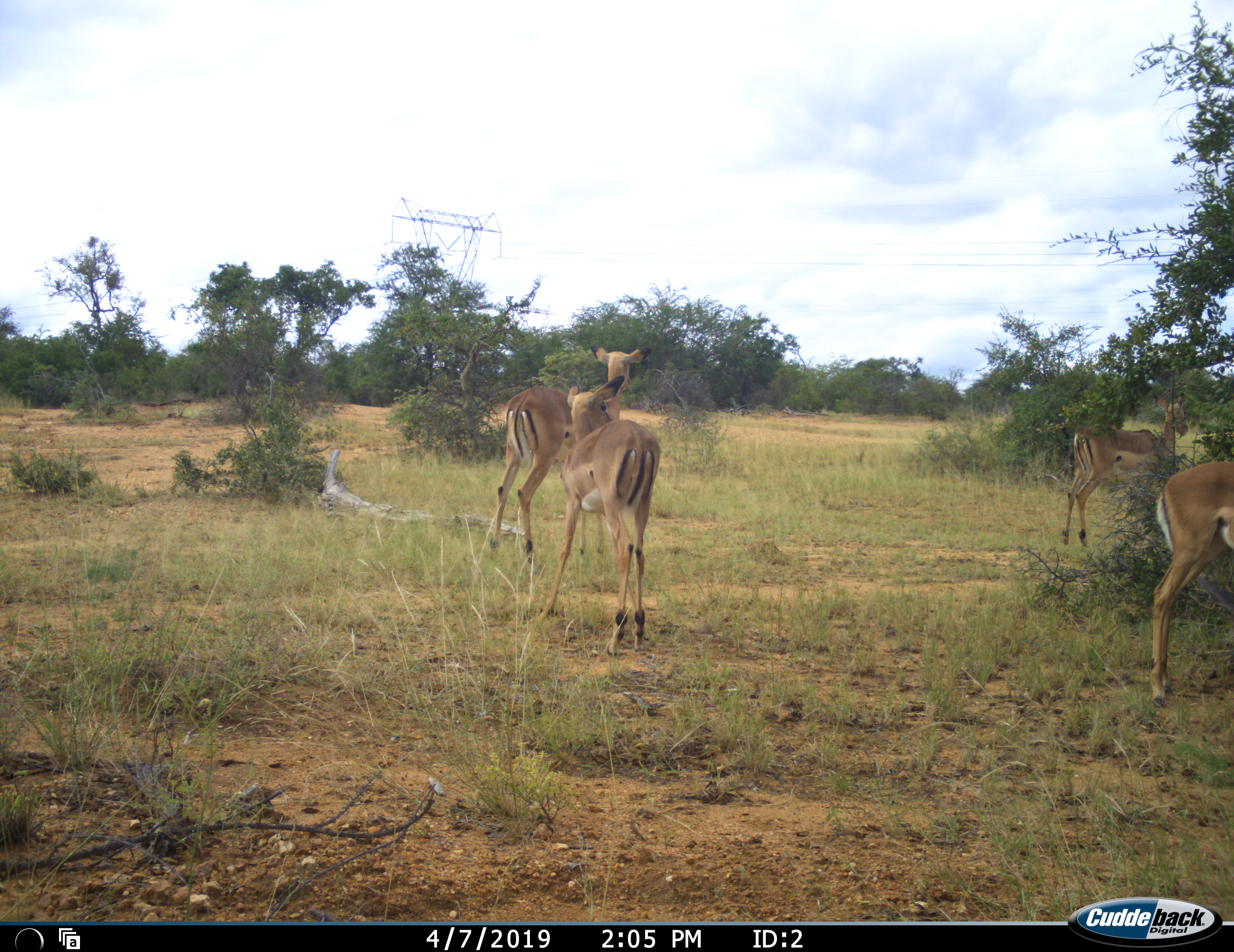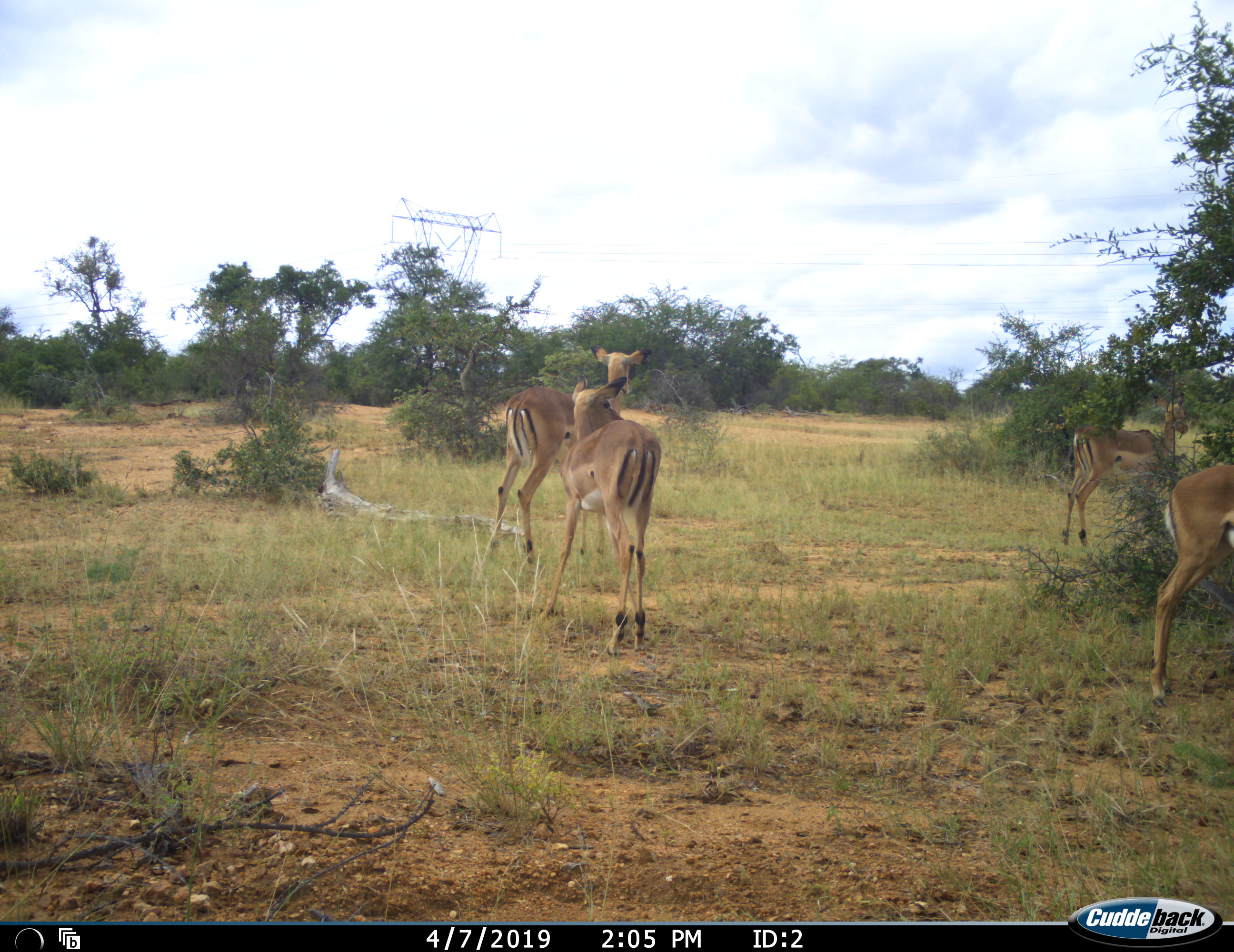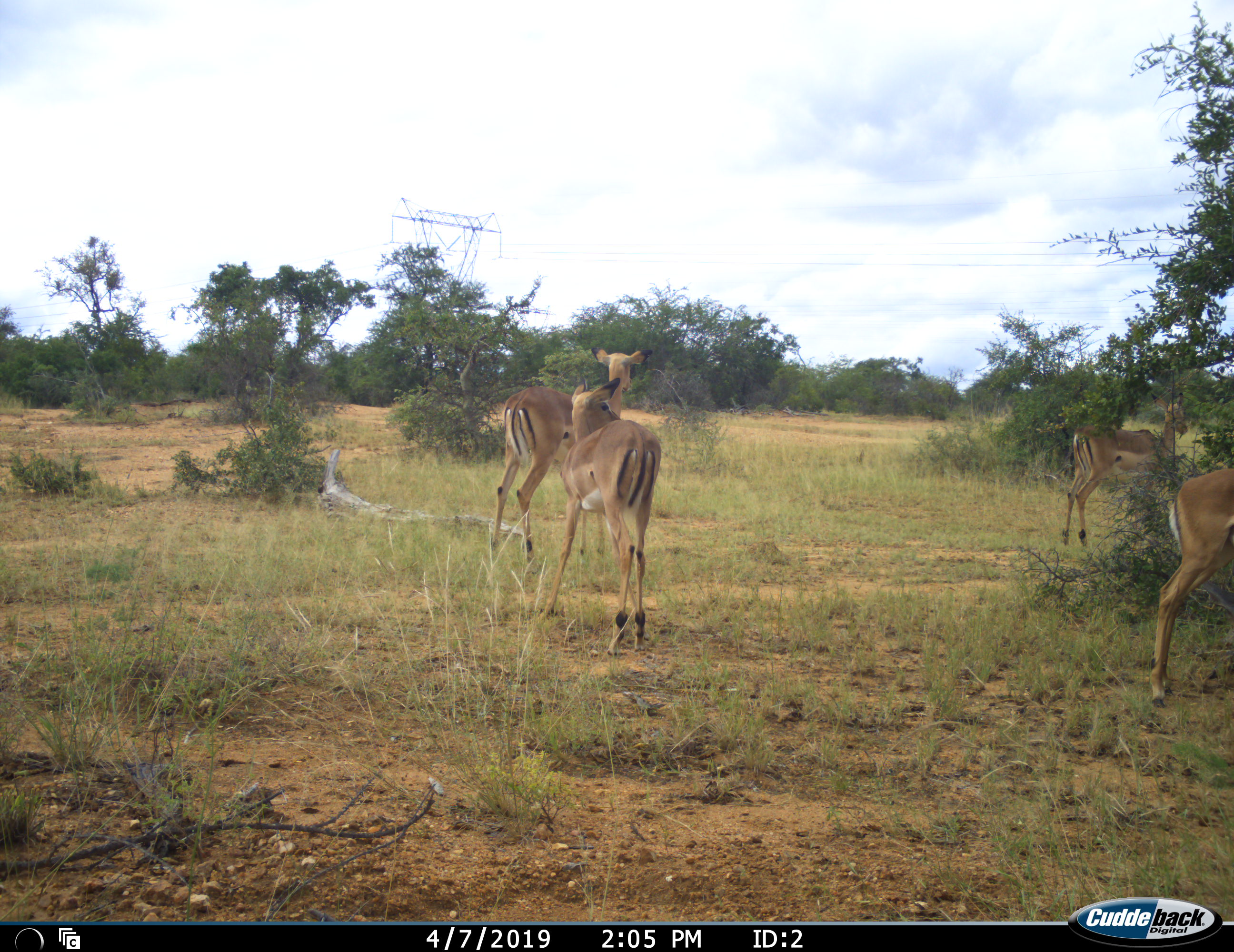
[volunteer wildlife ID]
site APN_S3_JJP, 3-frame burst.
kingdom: Animalia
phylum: Chordata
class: Mammalia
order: Artiodactyla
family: Bovidae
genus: Aepyceros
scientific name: Aepyceros melampus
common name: impala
Impala (Aepyceros melampus), count 4. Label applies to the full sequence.